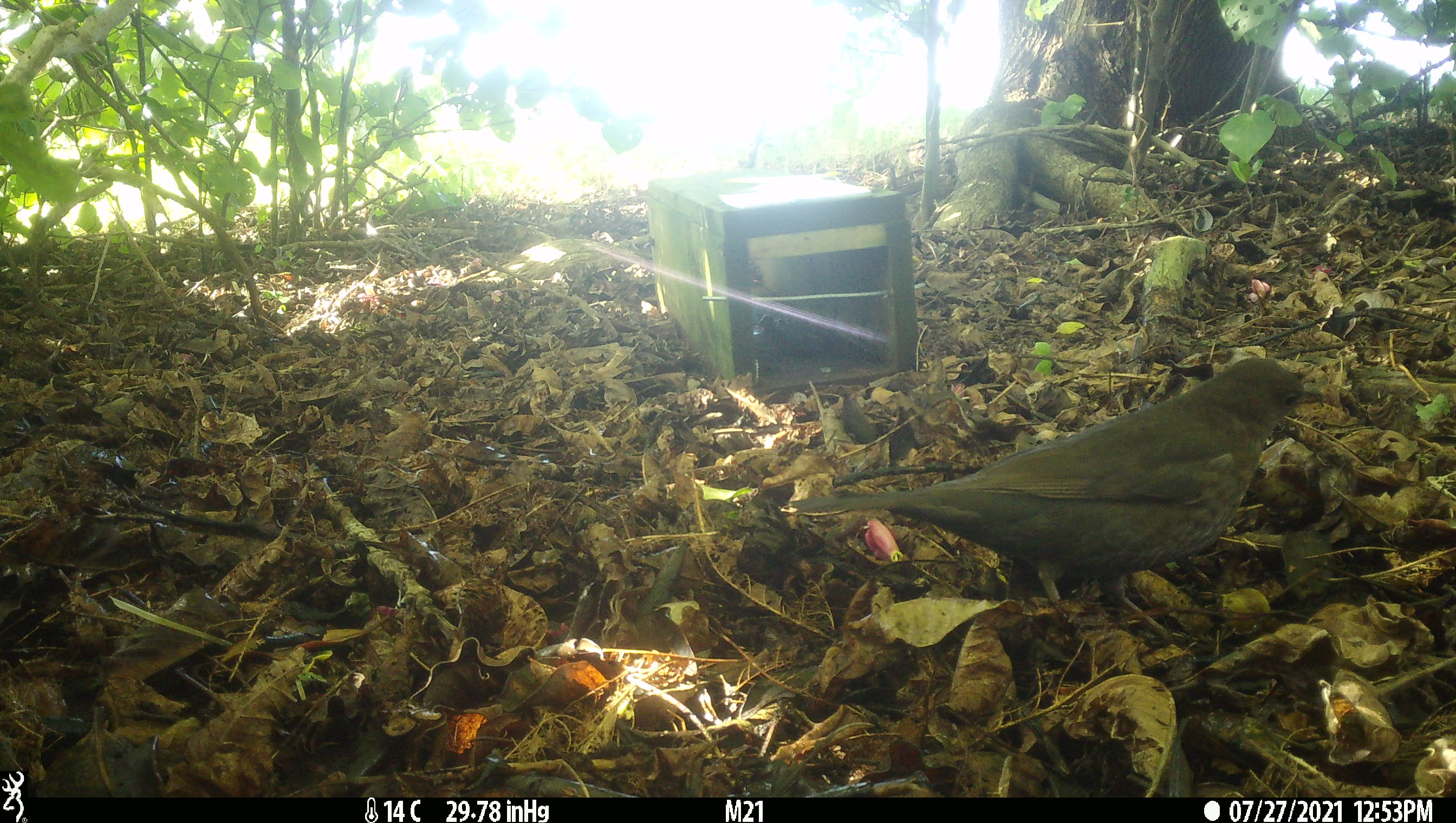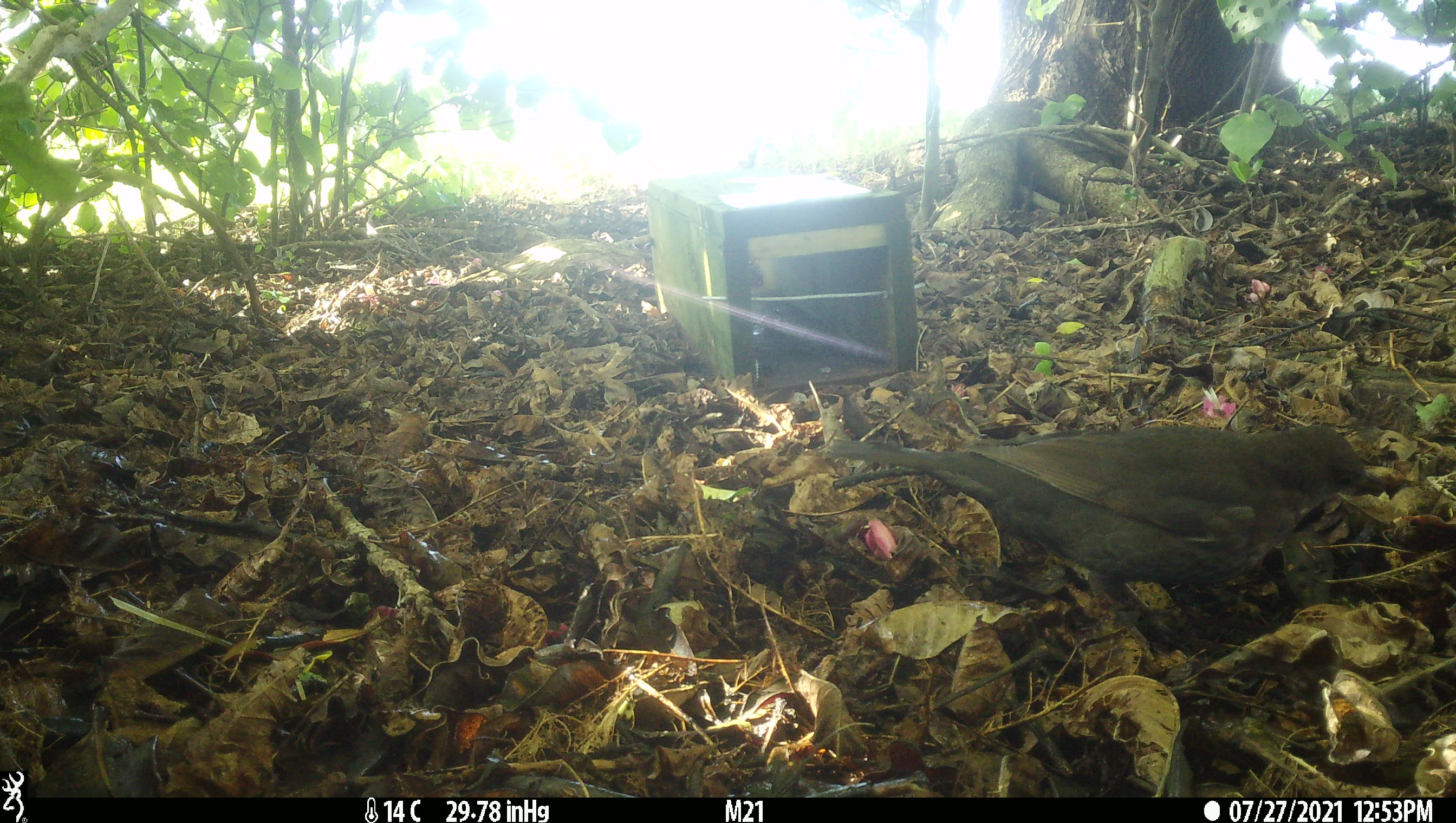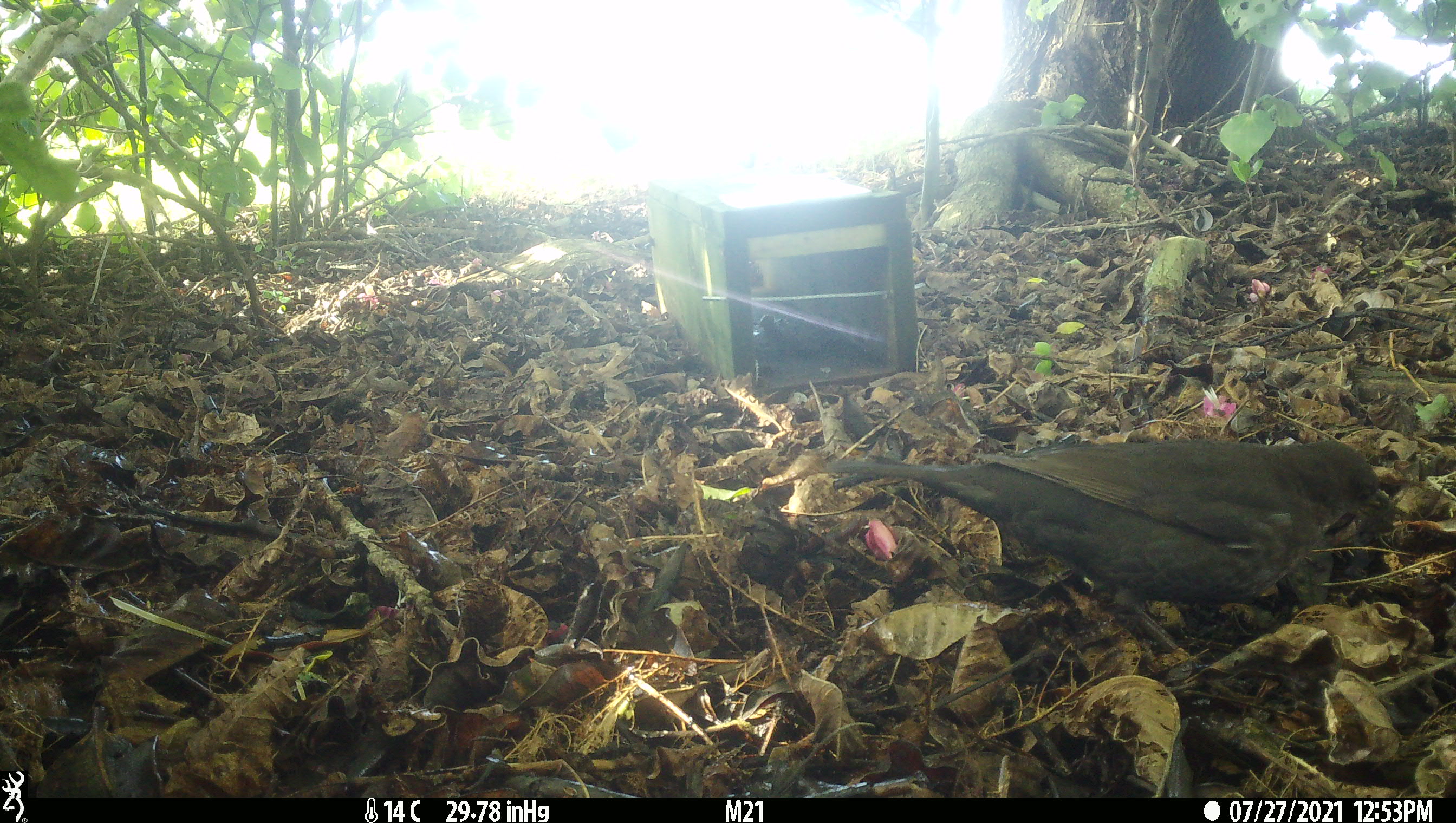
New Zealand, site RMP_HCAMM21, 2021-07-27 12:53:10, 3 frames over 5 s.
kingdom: Animalia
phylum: Chordata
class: Aves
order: Passeriformes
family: Turdidae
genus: Turdus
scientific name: Turdus merula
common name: eurasian blackbird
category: blackbird